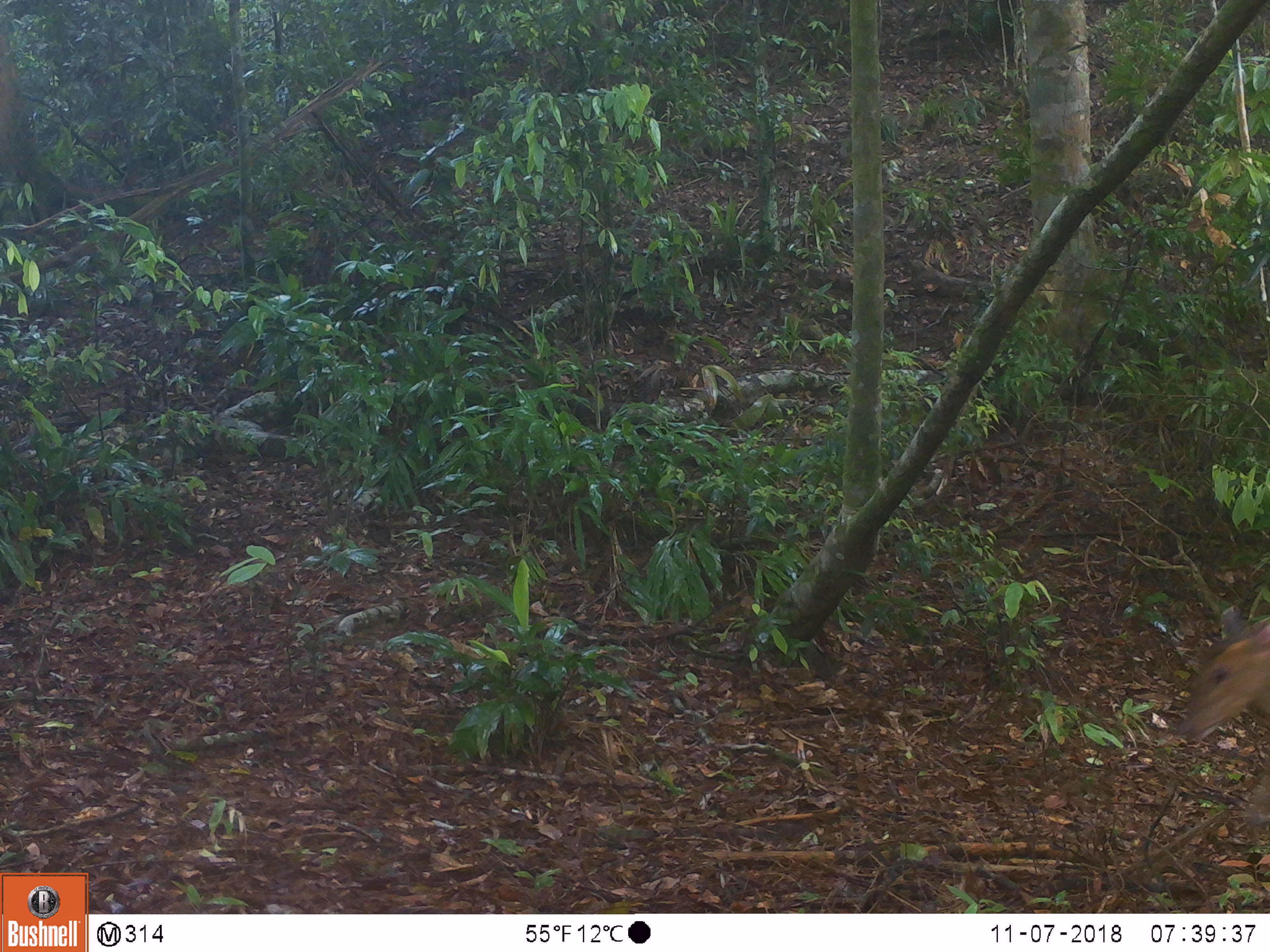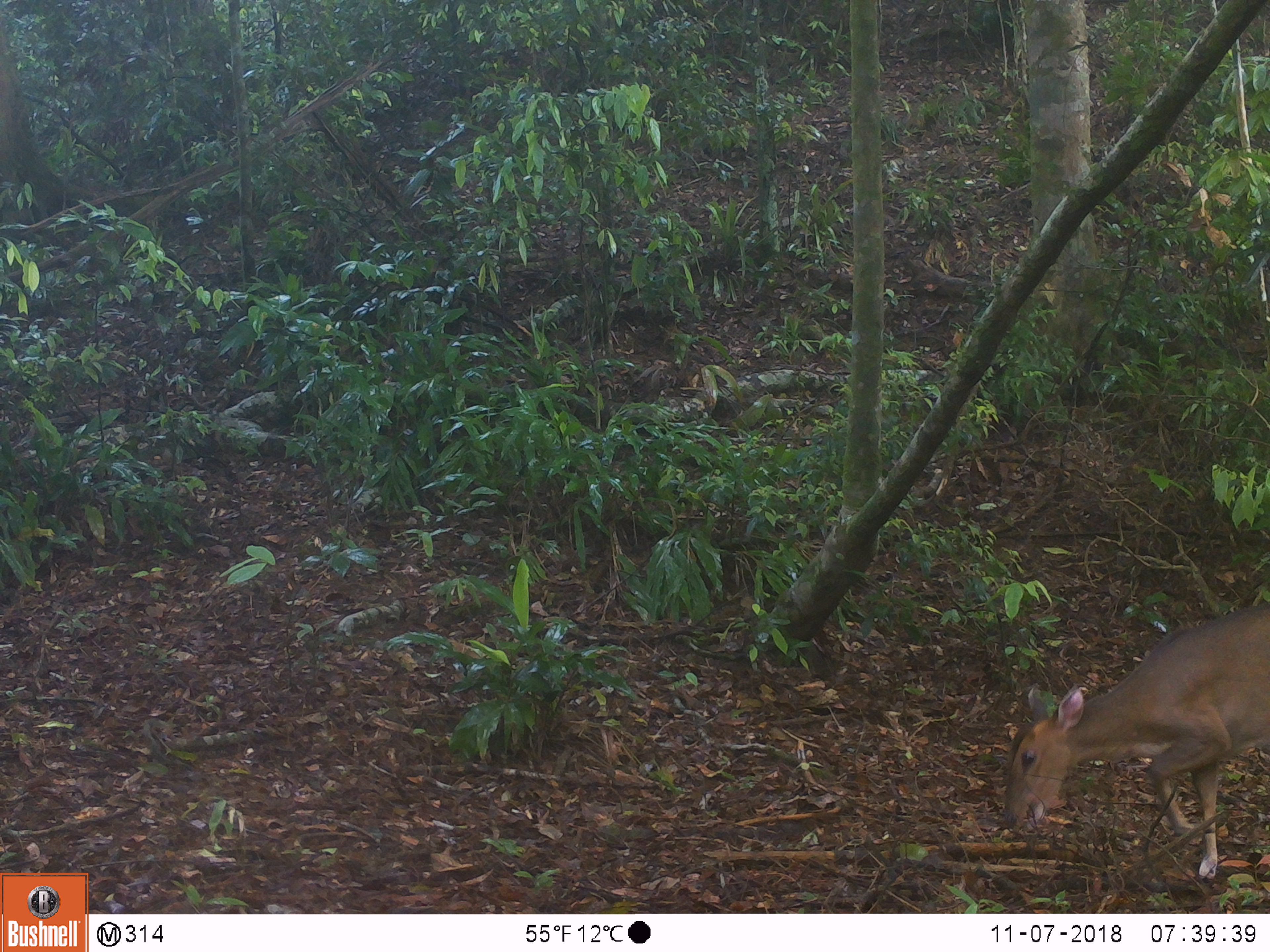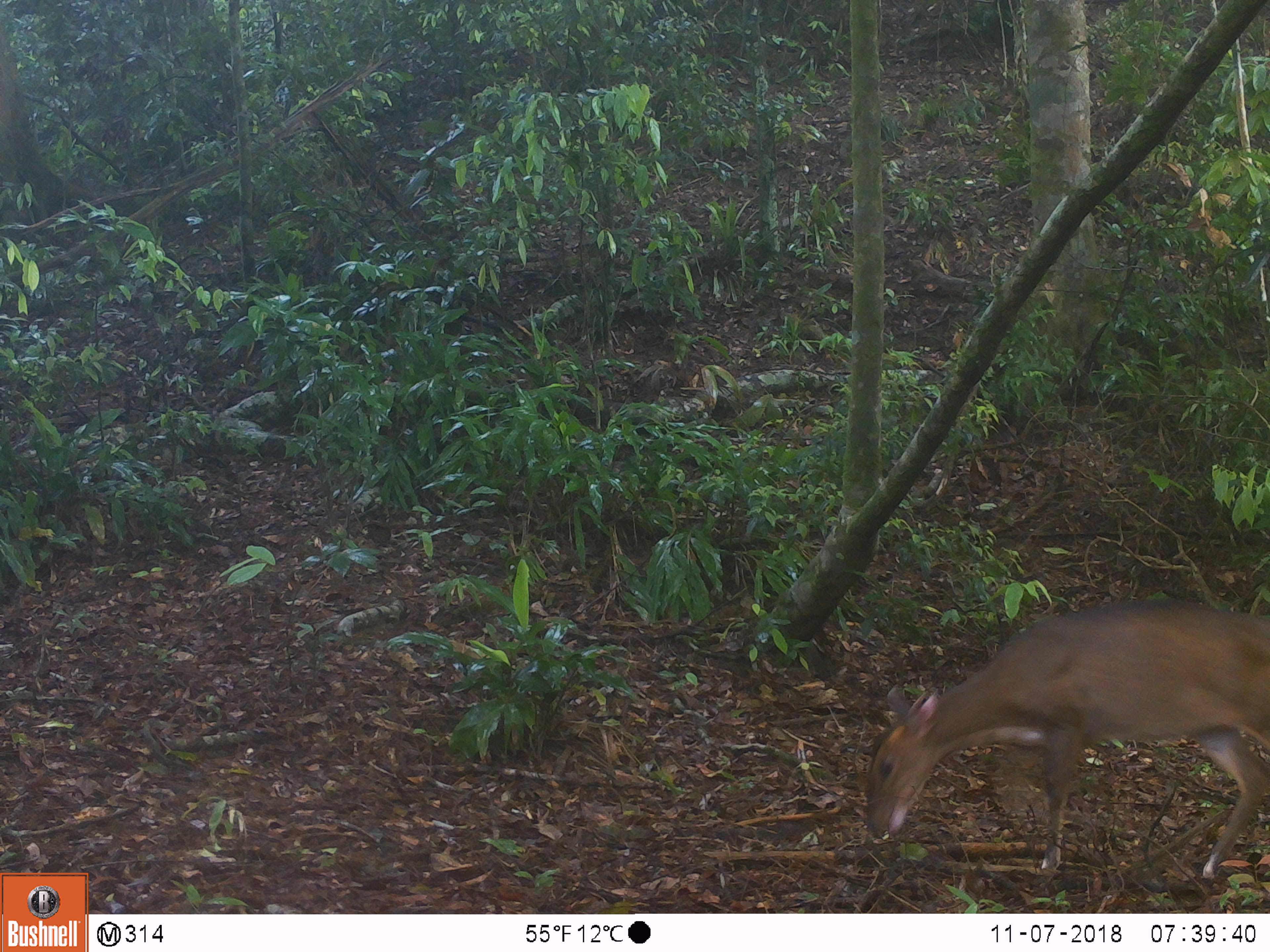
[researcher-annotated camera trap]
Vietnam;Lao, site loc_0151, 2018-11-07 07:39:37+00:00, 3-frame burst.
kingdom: Animalia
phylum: Chordata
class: Mammalia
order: Artiodactyla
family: Cervidae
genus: Muntiacus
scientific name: Muntiacus vuquangensis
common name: large-antlered muntjac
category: large antlered muntjac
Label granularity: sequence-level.